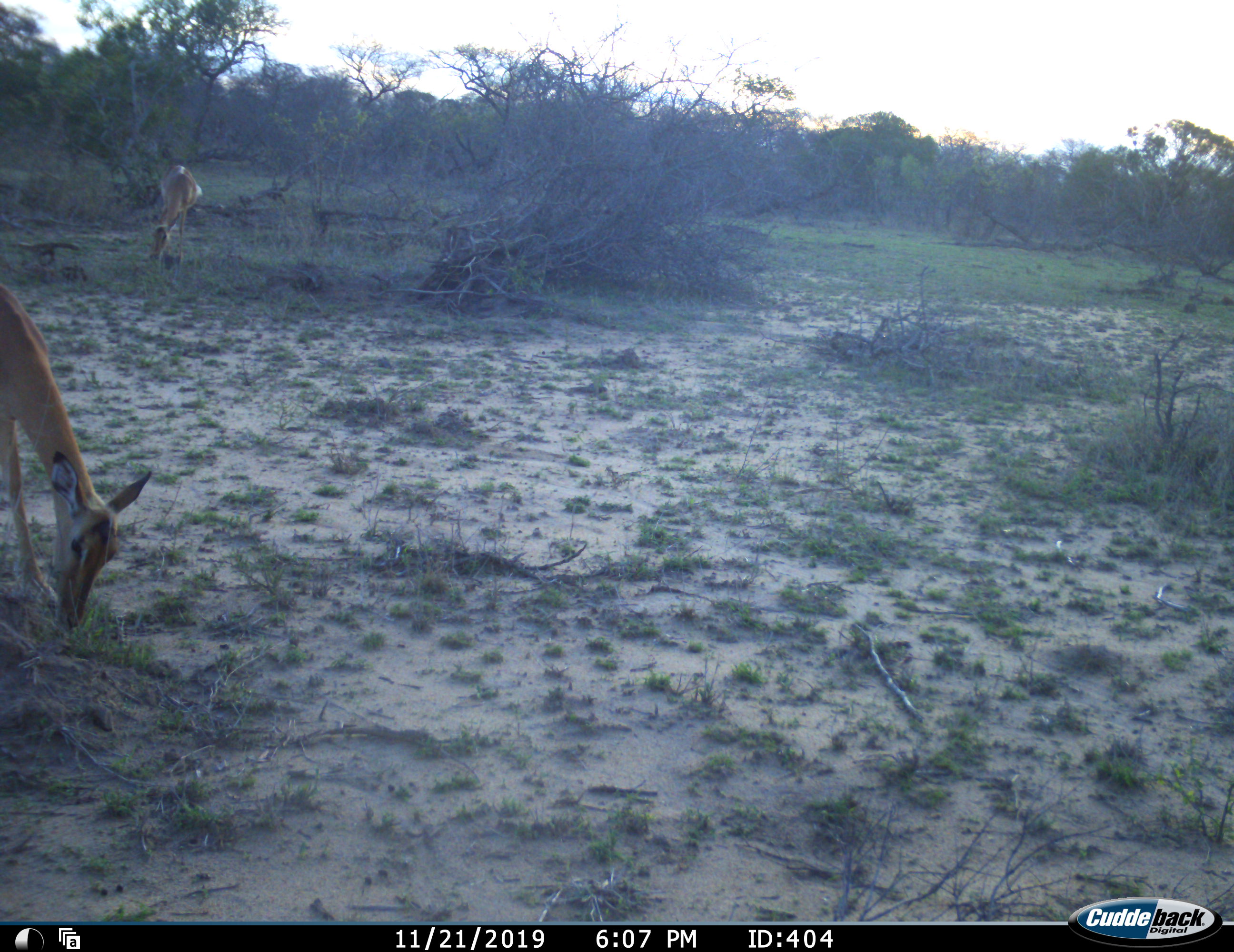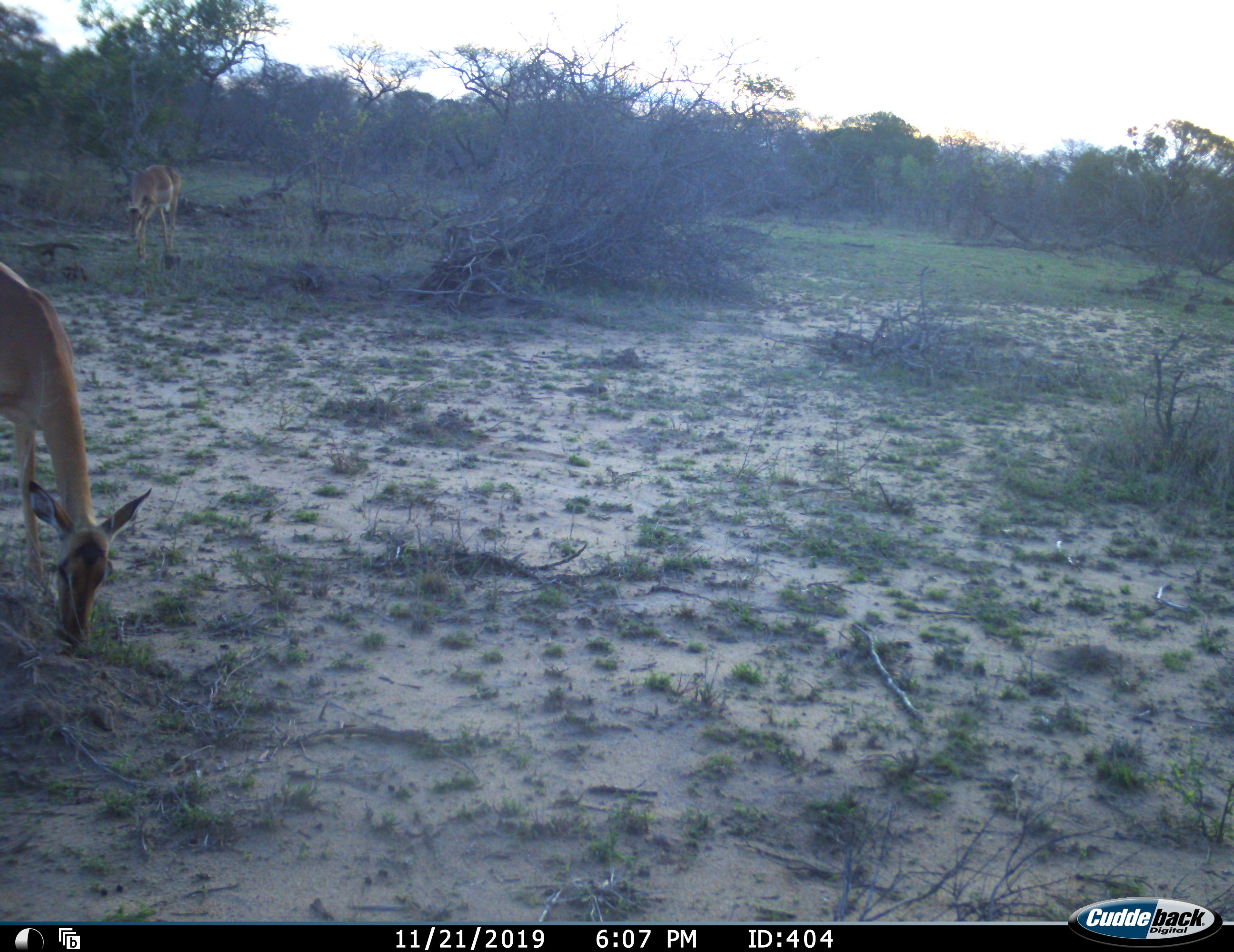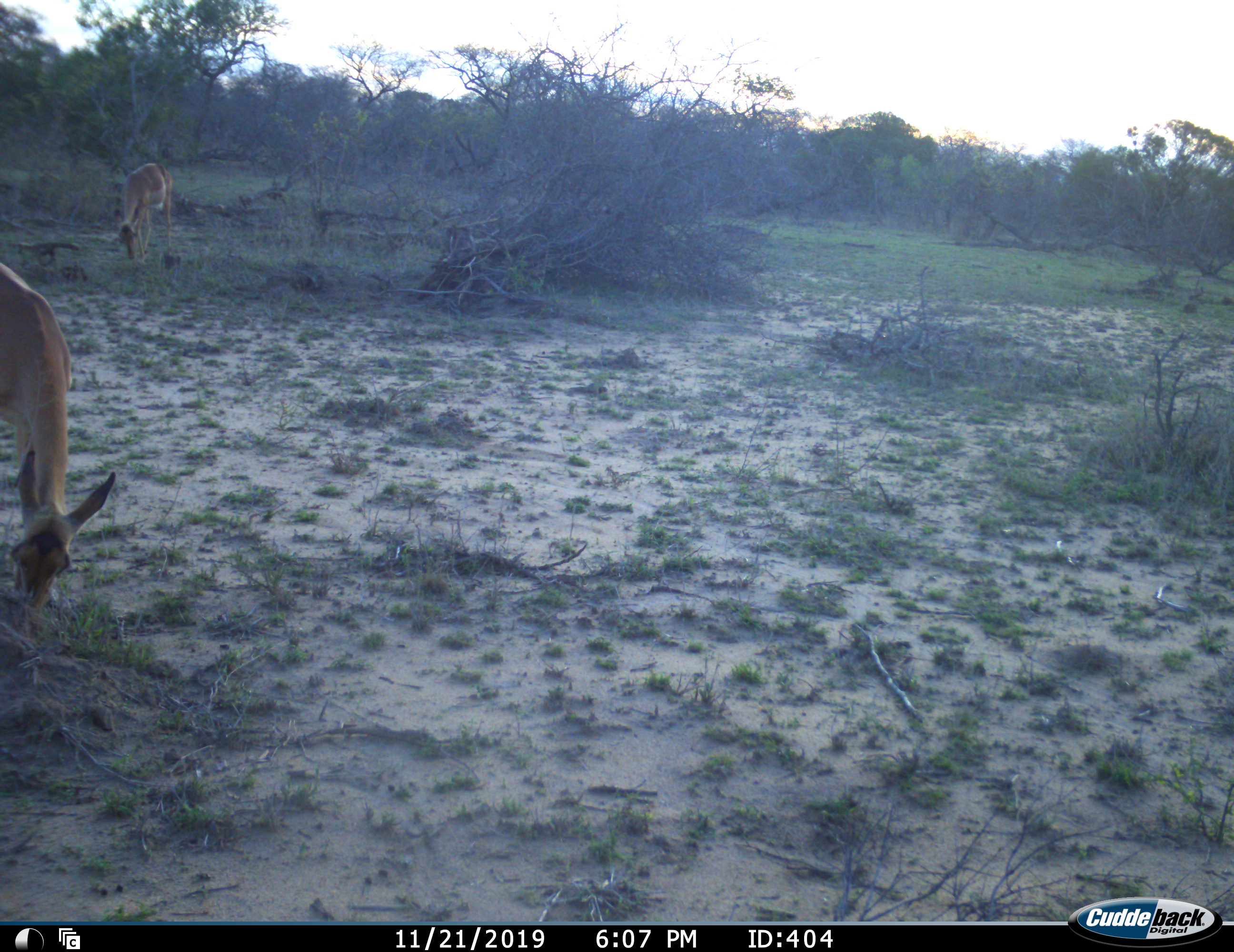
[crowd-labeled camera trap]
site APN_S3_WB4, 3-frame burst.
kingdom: Animalia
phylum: Chordata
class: Mammalia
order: Artiodactyla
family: Bovidae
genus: Aepyceros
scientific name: Aepyceros melampus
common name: impala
Impala (Aepyceros melampus), count 2. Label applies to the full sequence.